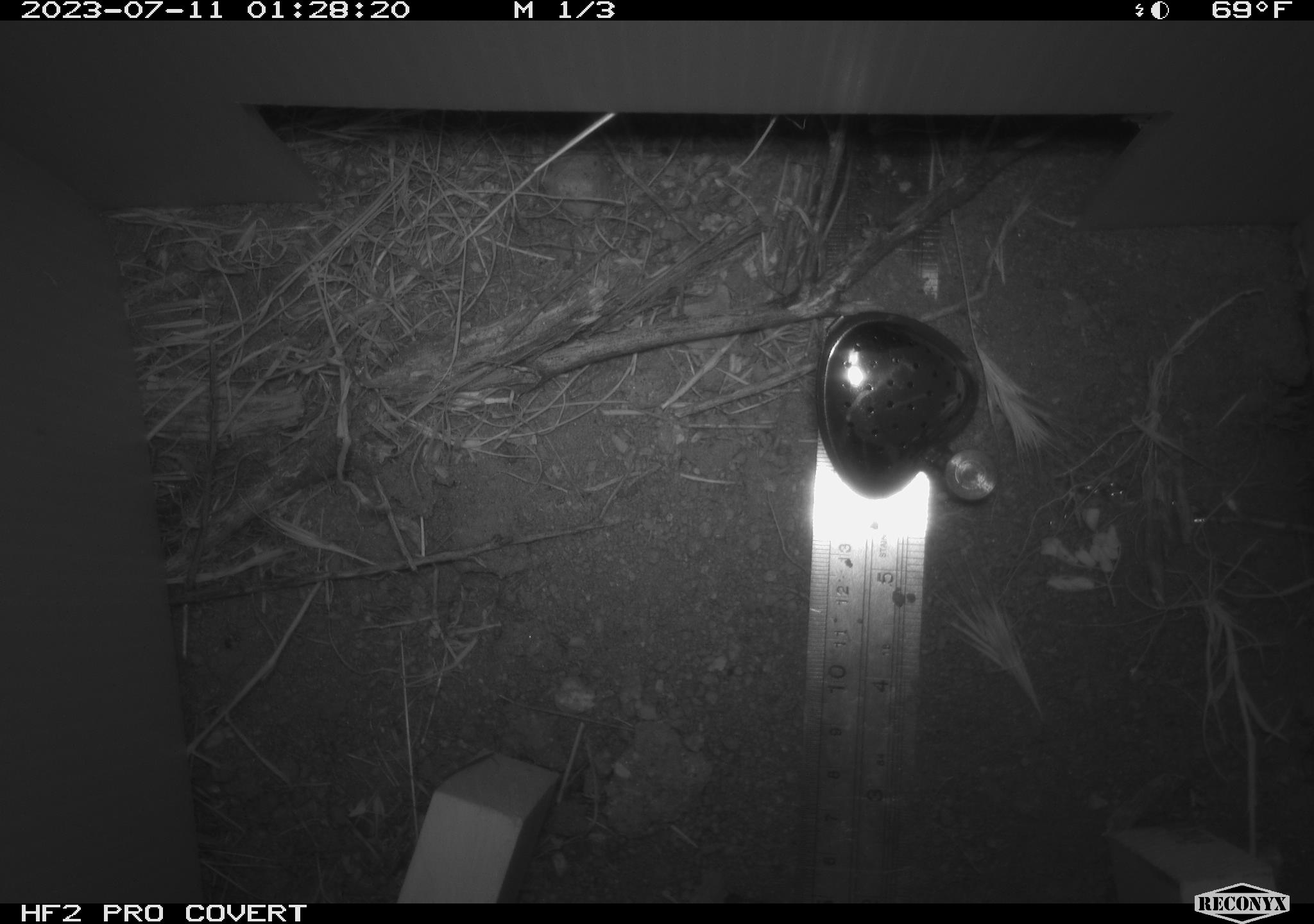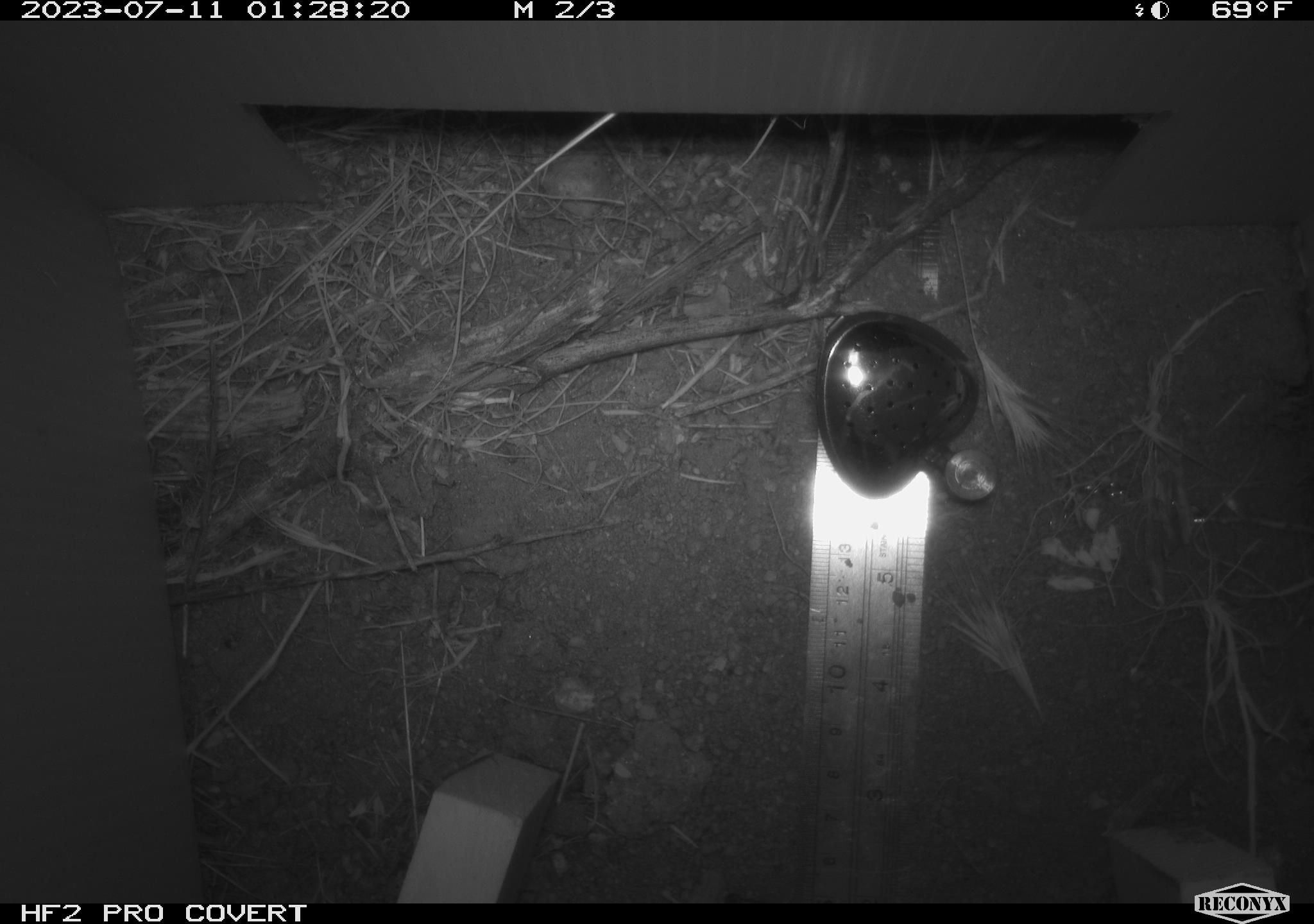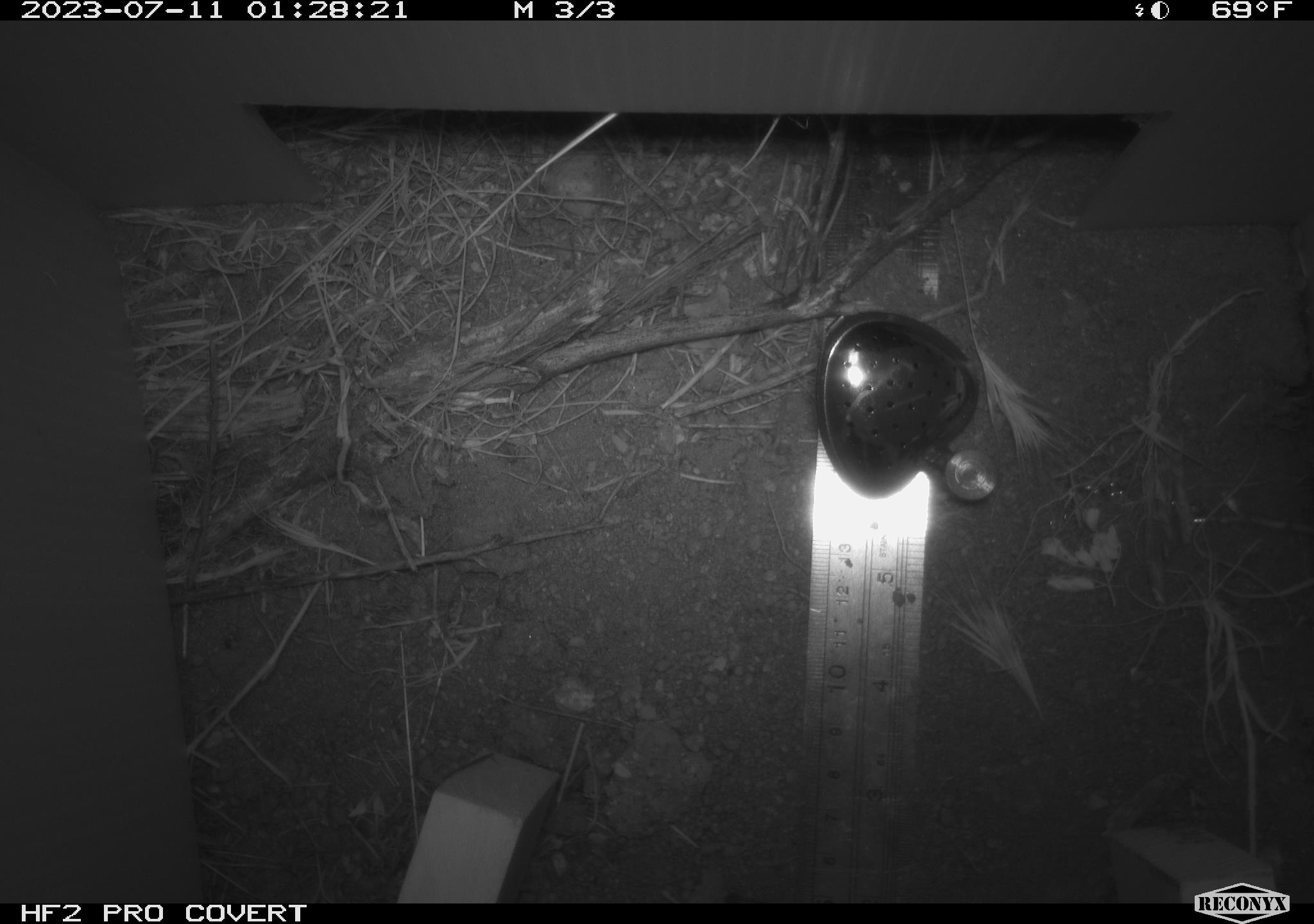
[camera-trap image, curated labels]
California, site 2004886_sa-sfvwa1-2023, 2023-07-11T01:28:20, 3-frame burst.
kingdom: Animalia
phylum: Chordata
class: Mammalia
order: Rodentia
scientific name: Rodentia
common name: rodent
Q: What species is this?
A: Rodent (Rodentia).